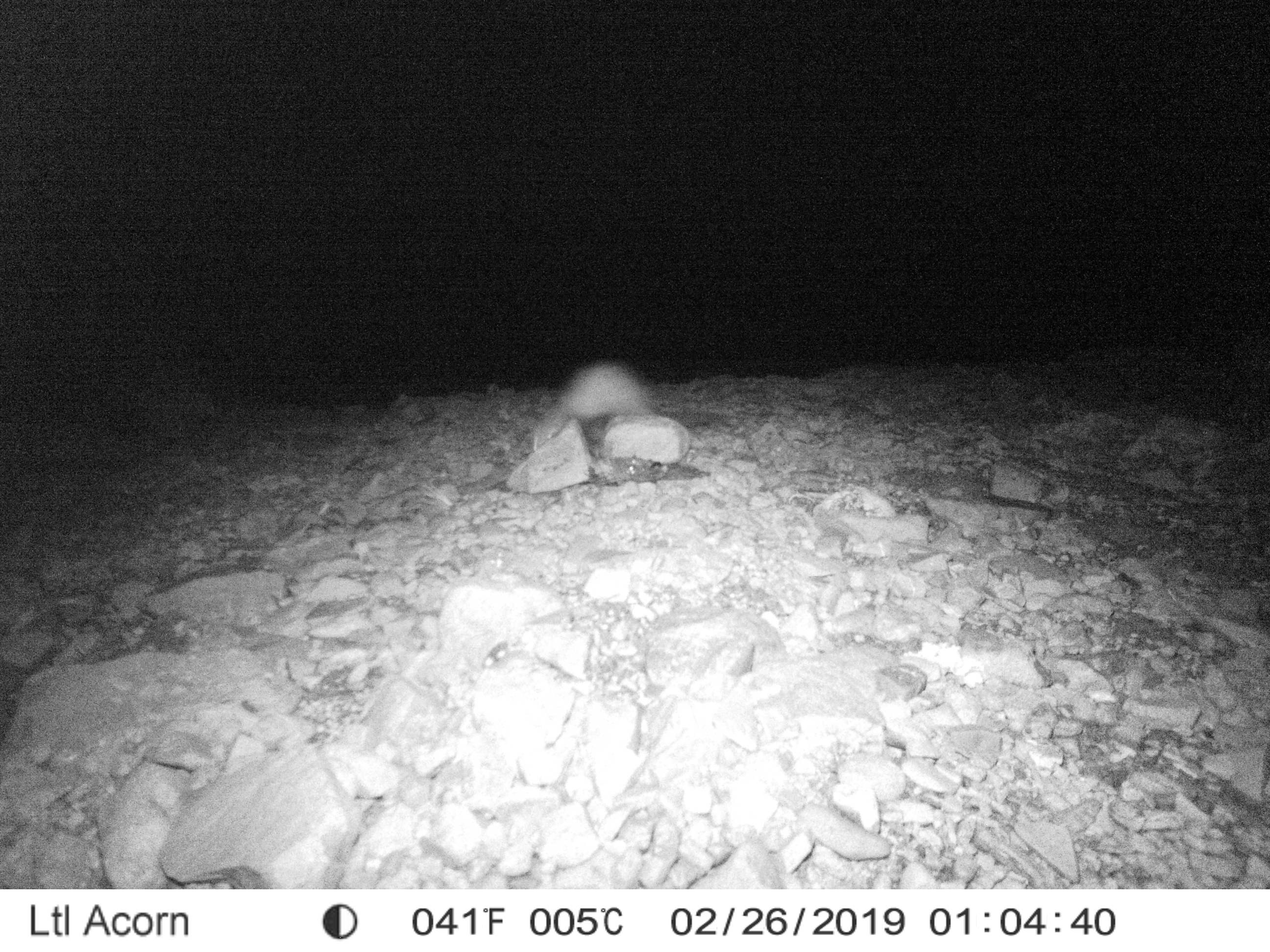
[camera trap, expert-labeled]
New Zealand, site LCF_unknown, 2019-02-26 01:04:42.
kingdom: Animalia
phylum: Chordata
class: Mammalia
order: Carnivora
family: Mustelidae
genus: Mustela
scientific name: Mustela furo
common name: ferret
Ferret (Mustela furo).